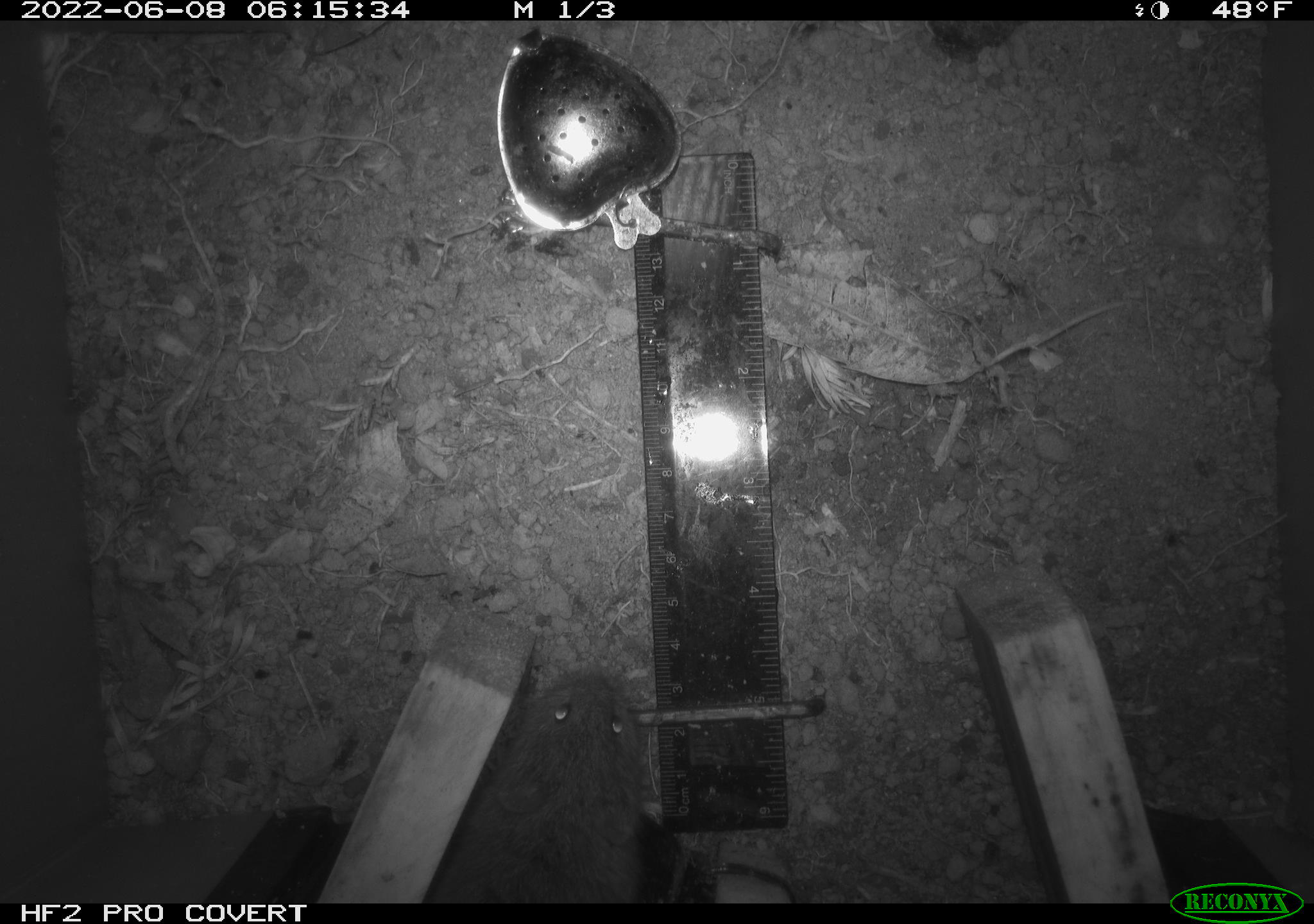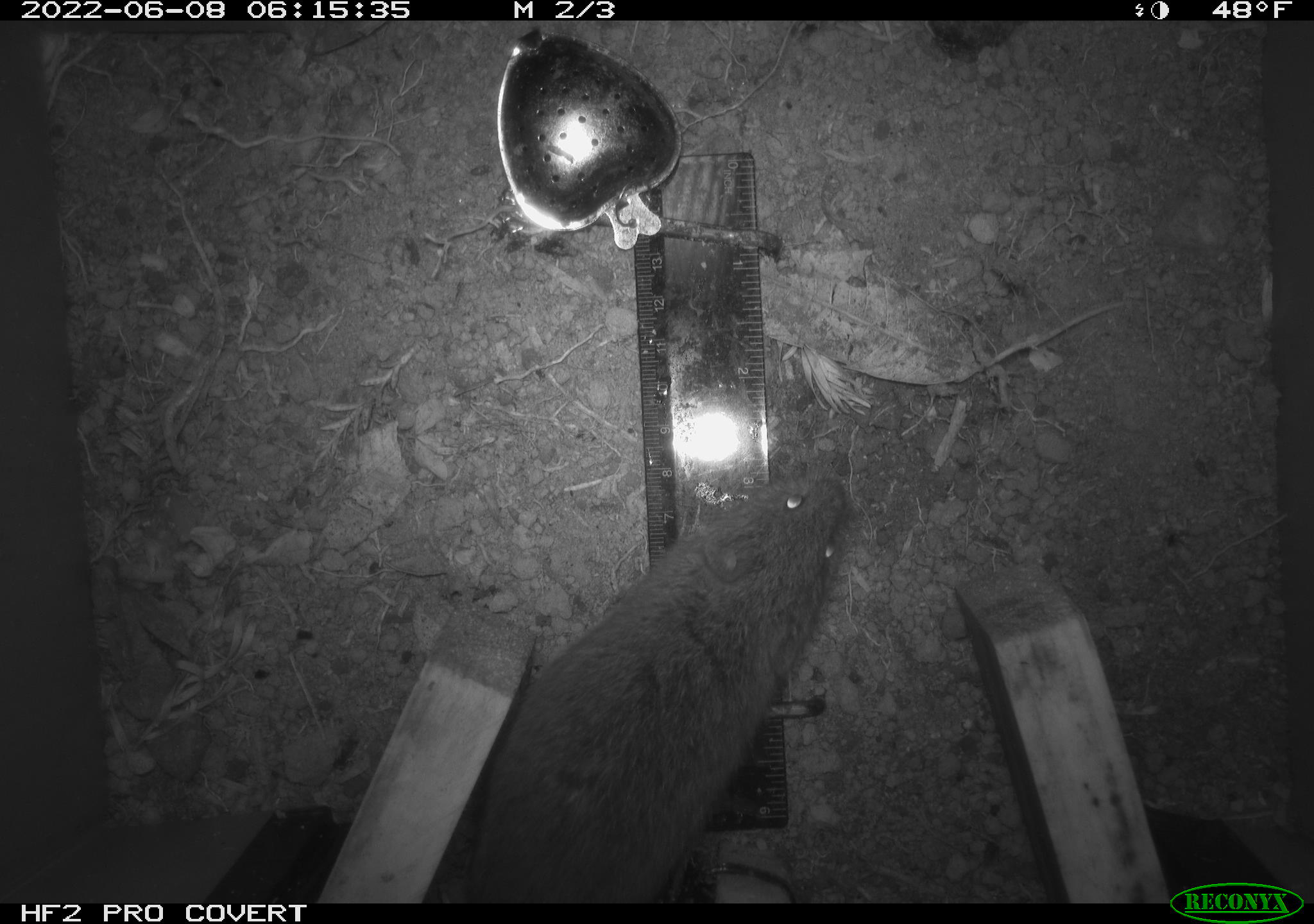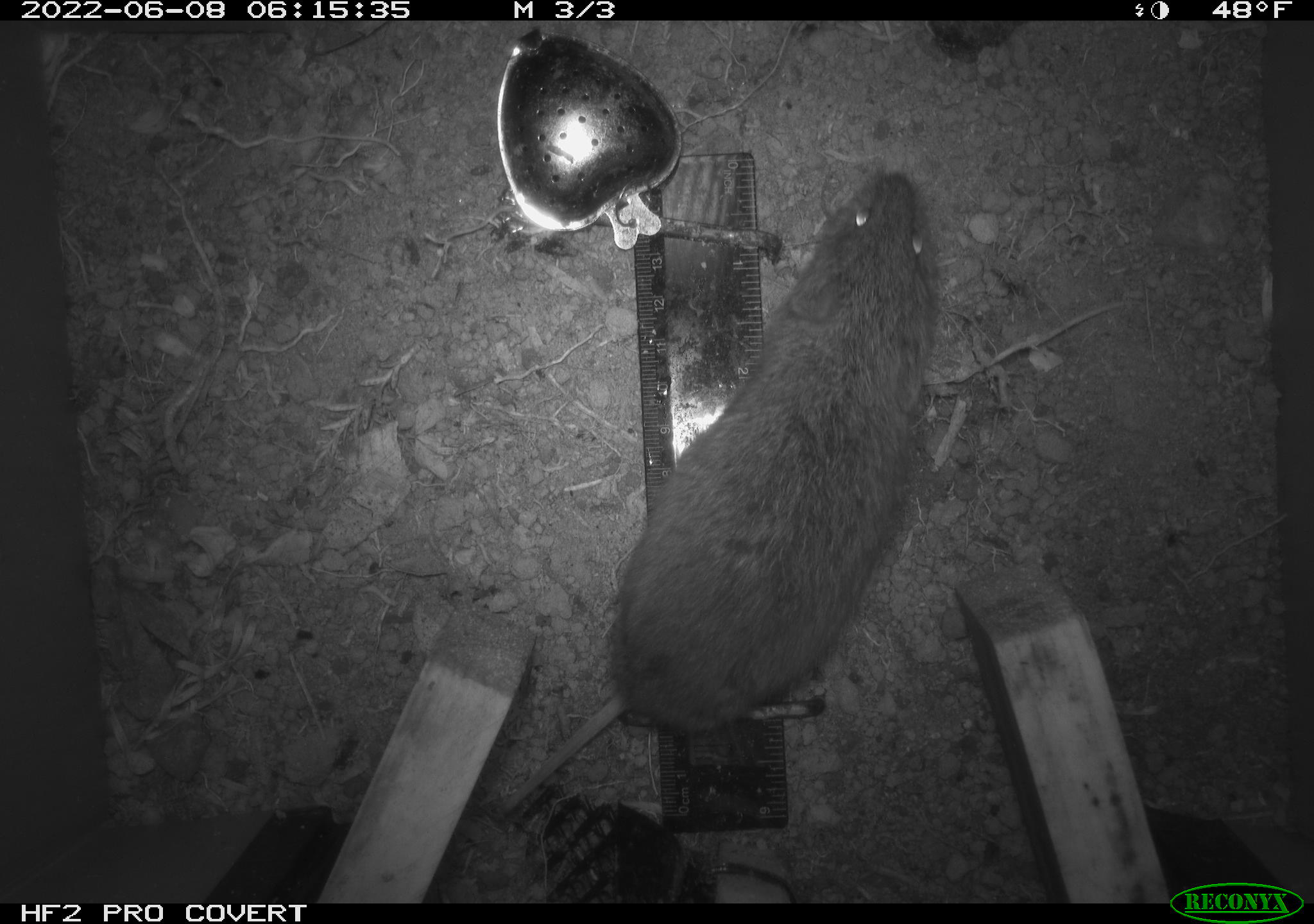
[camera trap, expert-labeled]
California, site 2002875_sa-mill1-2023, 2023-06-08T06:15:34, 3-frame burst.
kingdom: Animalia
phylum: Chordata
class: Mammalia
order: Rodentia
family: Cricetidae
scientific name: Arvicolinae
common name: voles, lemmings, and muskrats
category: arvicolinae subfamily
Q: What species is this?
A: Arvicolinae subfamily (voles, lemmings, and muskrats) (Arvicolinae).